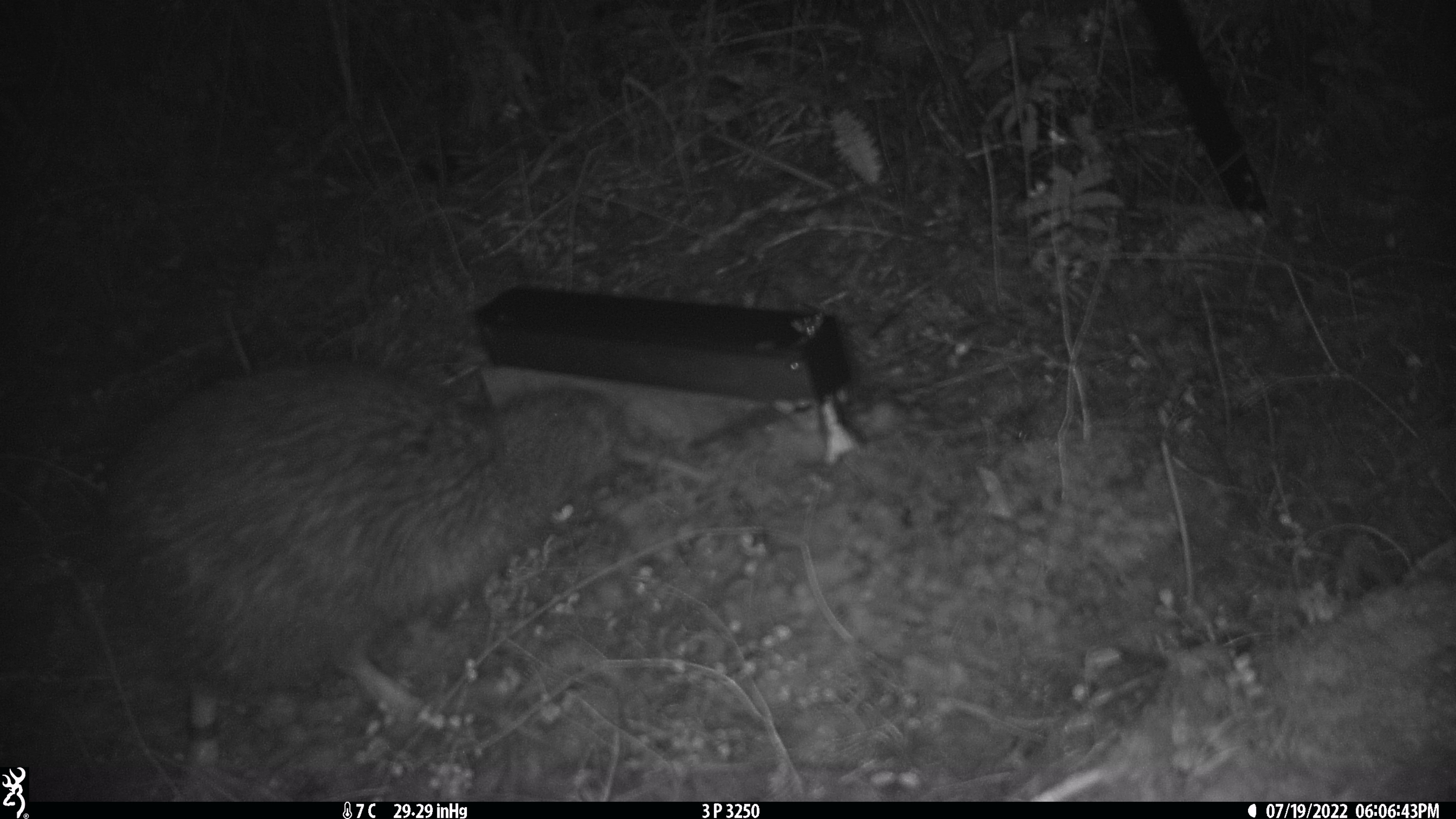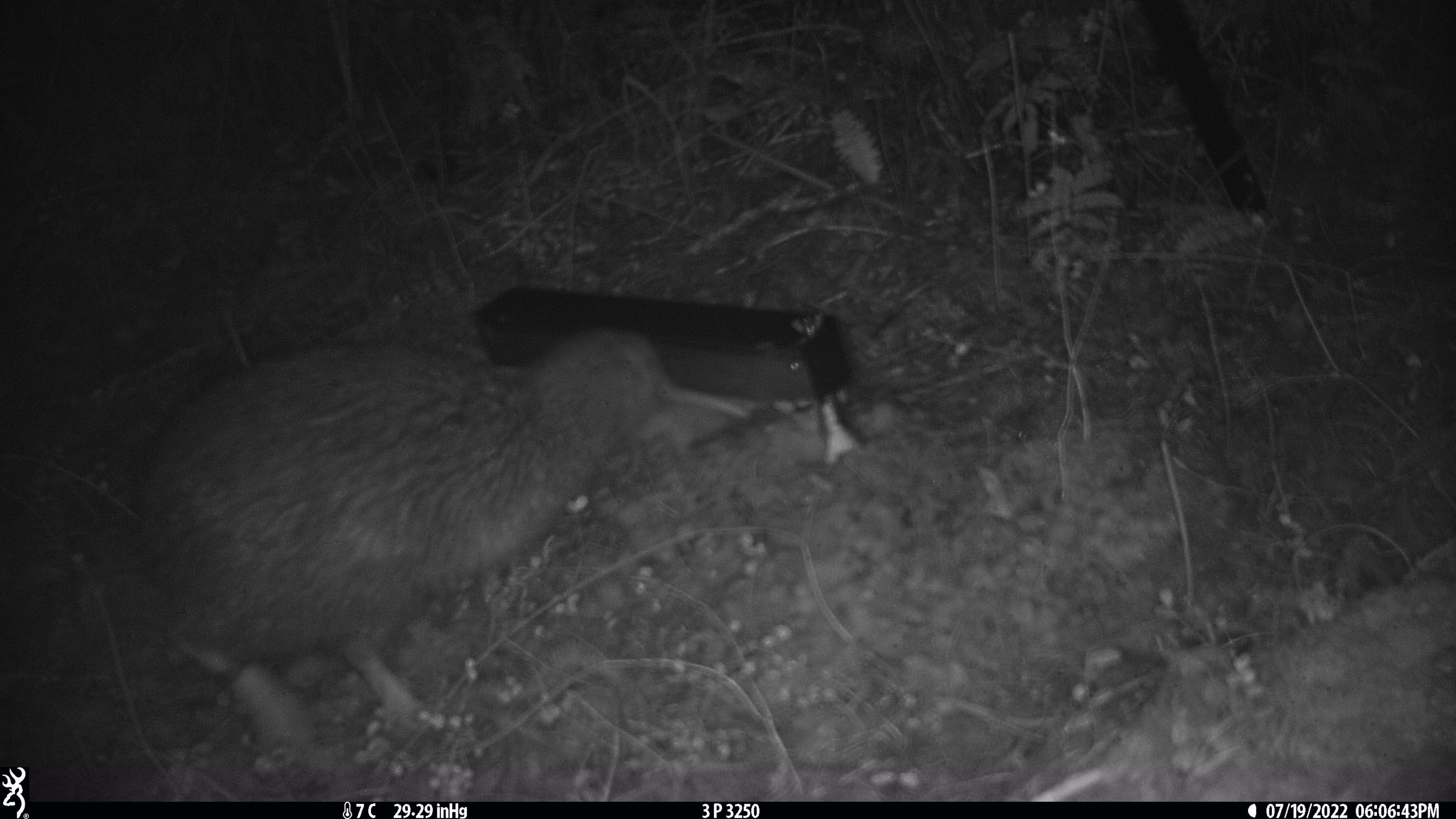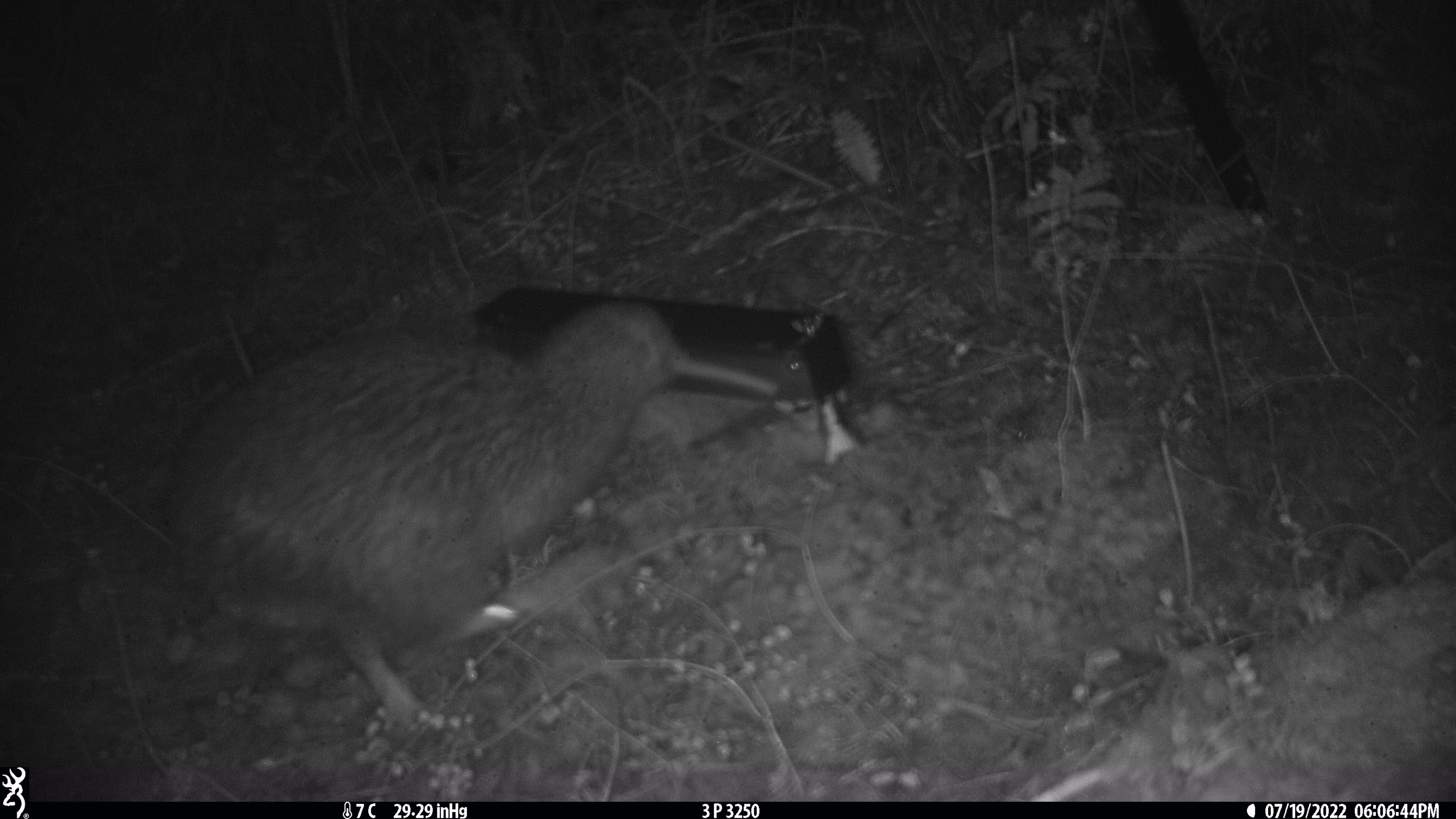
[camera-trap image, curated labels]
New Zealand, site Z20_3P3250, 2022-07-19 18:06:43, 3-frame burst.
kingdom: Animalia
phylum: Chordata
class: Aves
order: Apterygiformes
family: Apterygidae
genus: Apteryx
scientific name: Apteryx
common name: kiwi